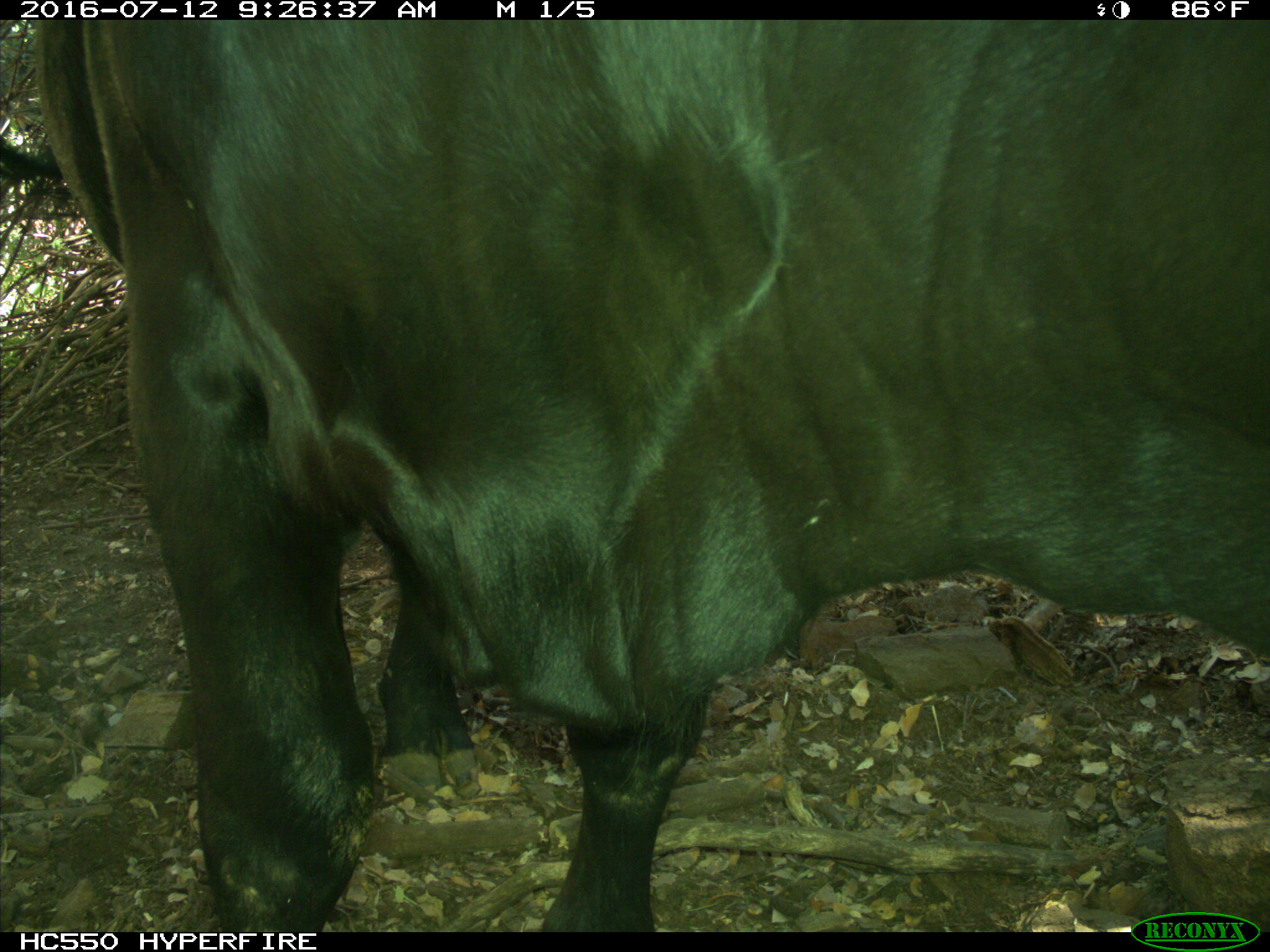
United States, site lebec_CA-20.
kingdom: Animalia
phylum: Chordata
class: Mammalia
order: Artiodactyla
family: Bovidae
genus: Bos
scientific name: Bos taurus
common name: domestic cow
Bos taurus (domestic cow).